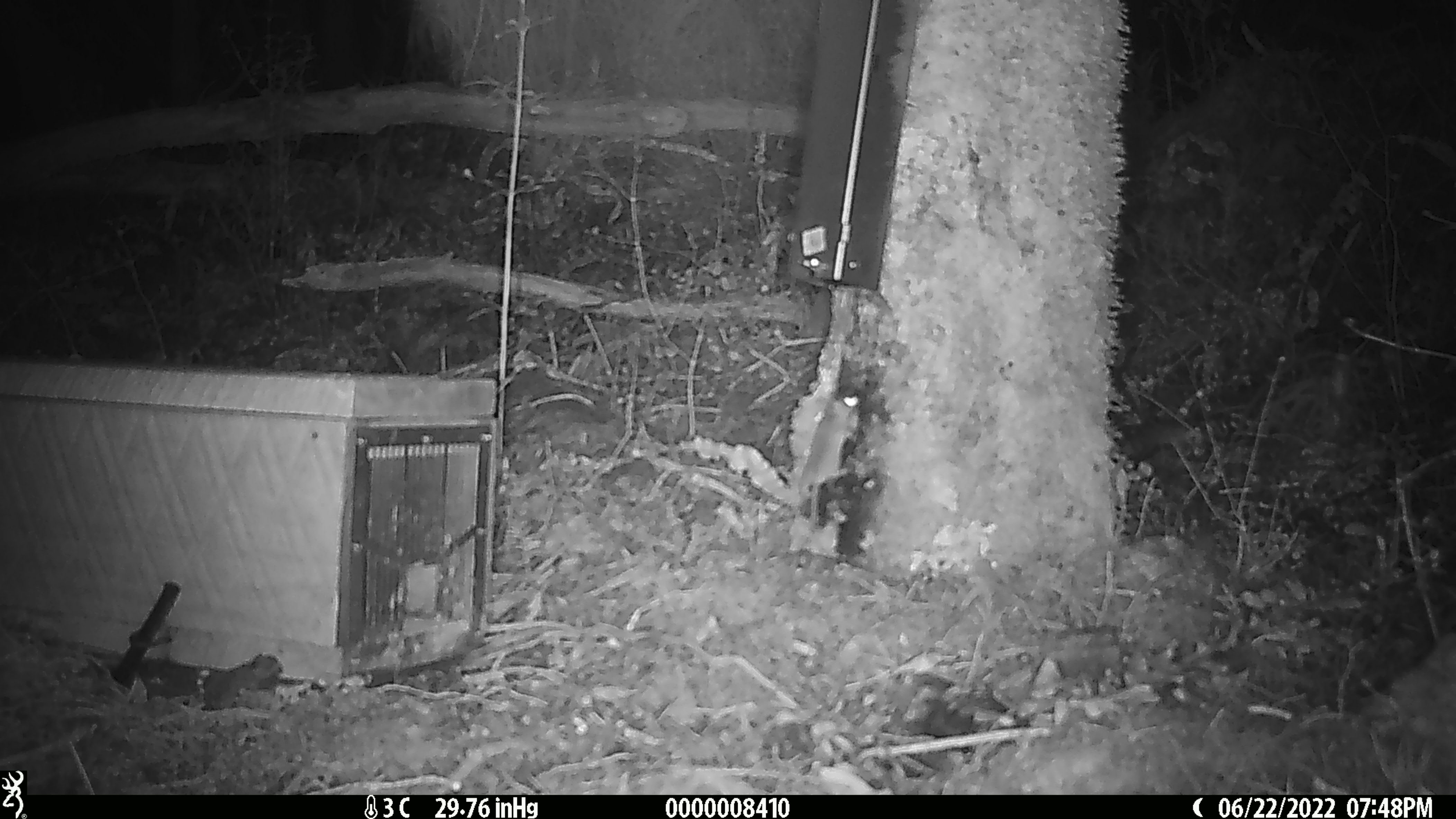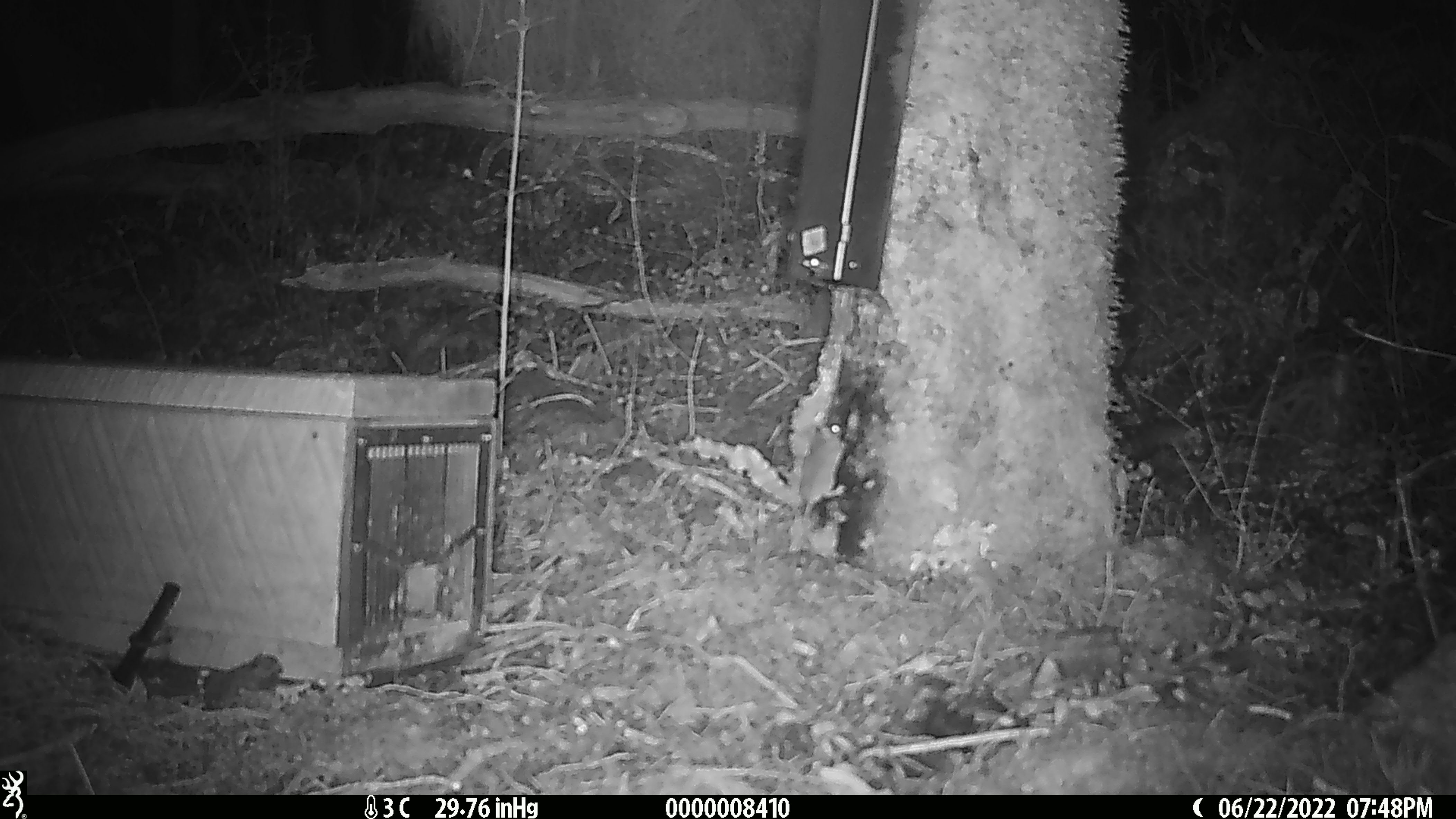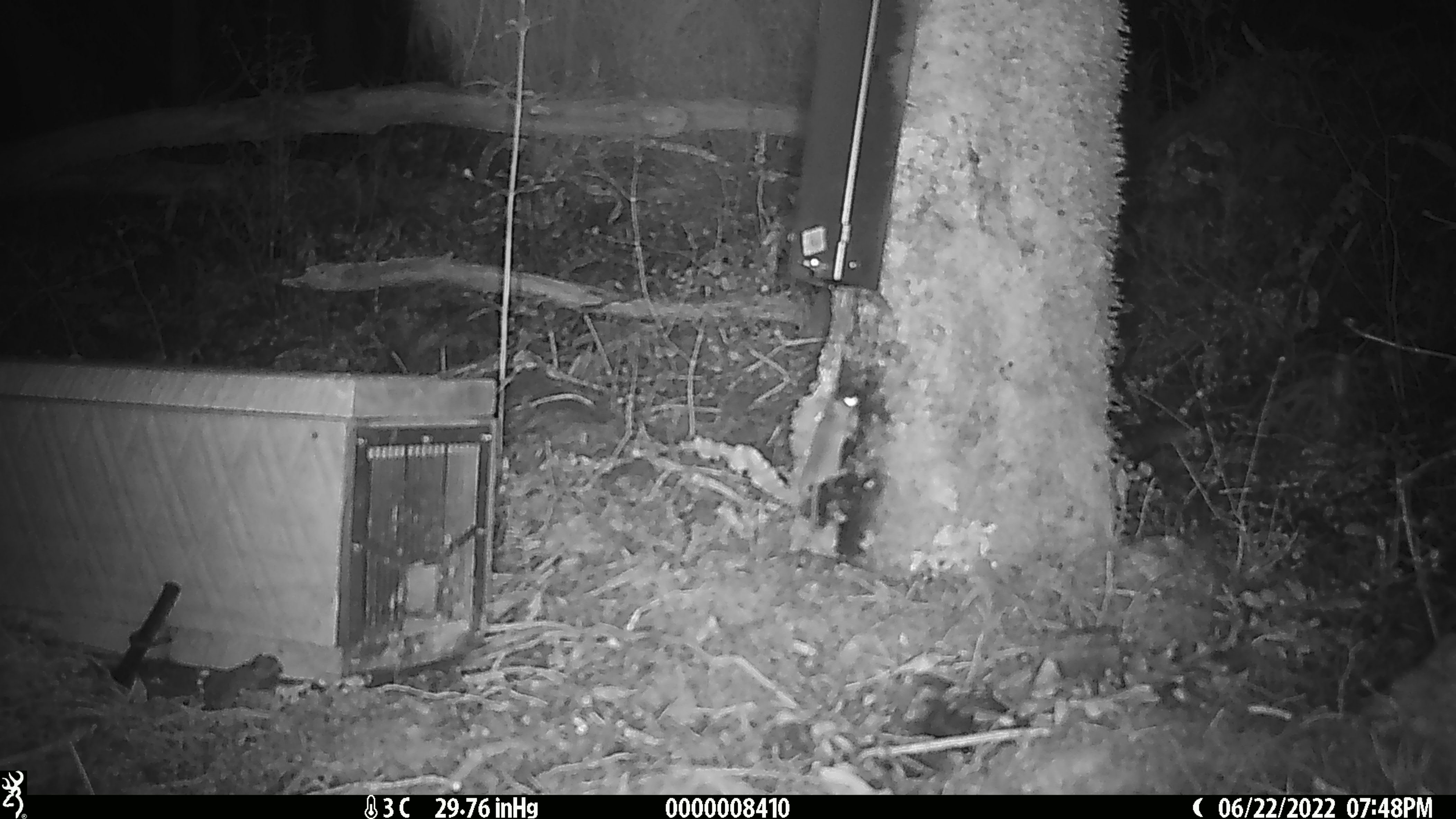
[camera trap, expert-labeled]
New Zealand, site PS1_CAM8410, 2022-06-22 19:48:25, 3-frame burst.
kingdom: Animalia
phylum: Chordata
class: Mammalia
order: Rodentia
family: Muridae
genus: Mus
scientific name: Mus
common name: mouse